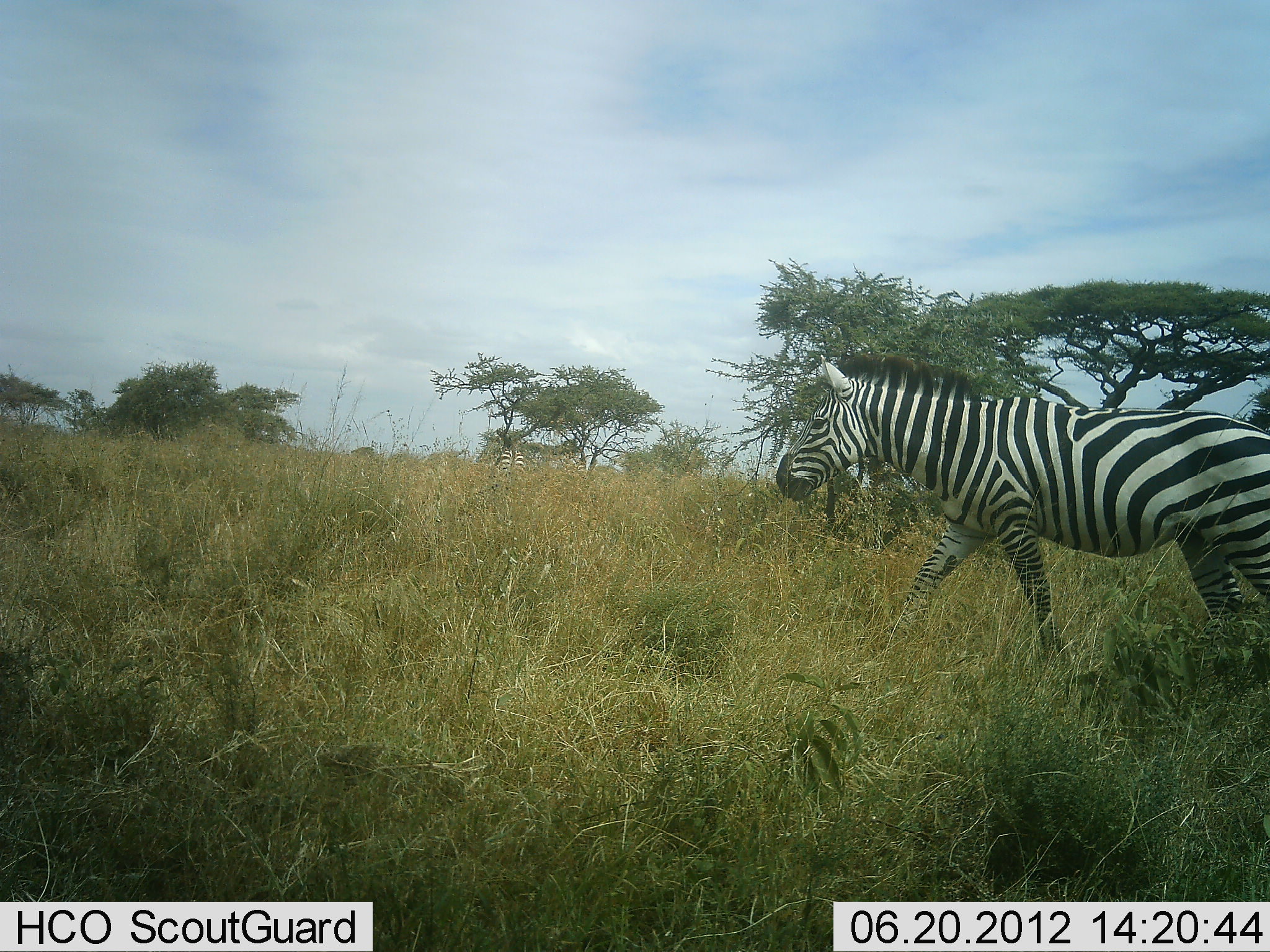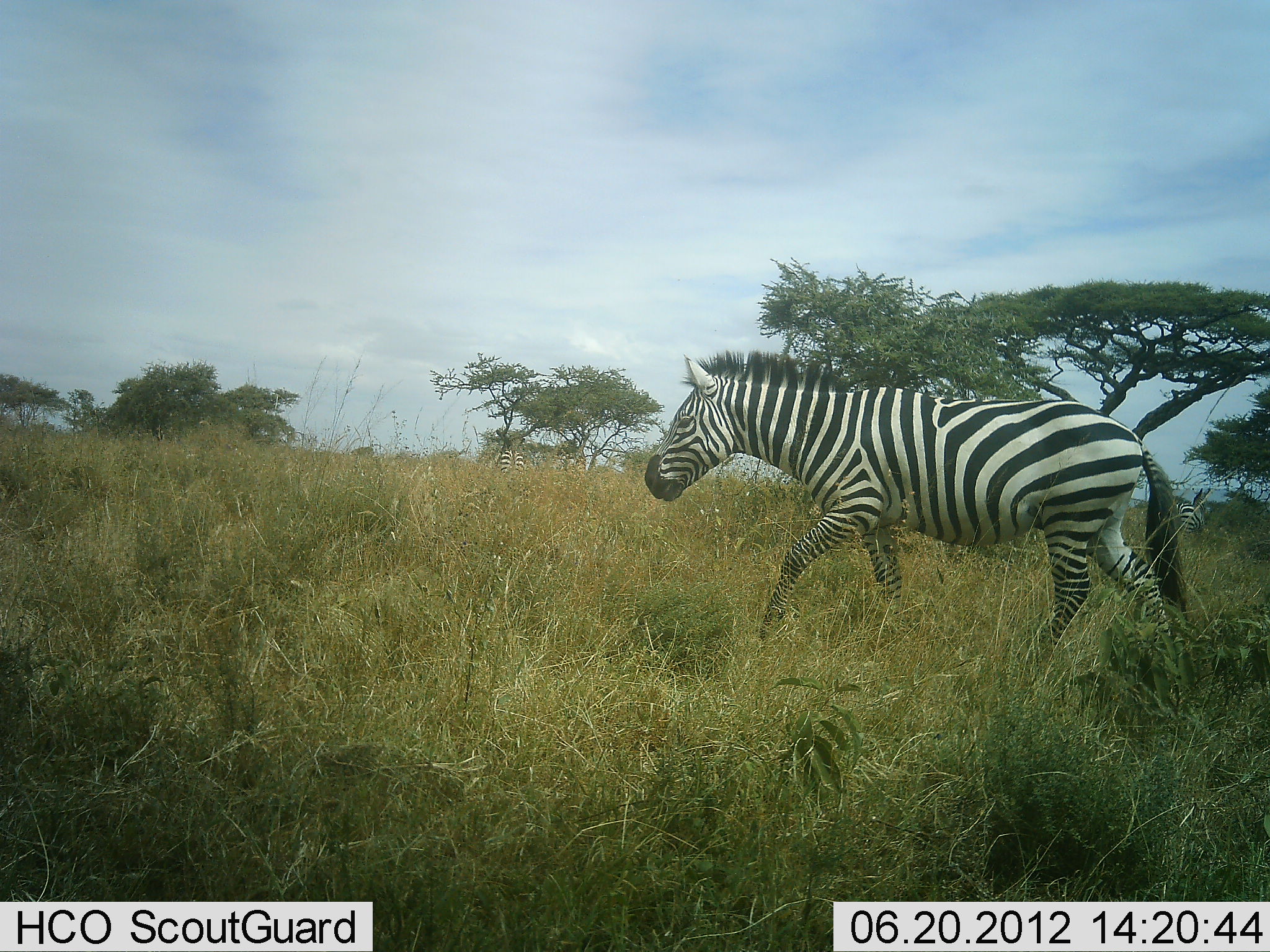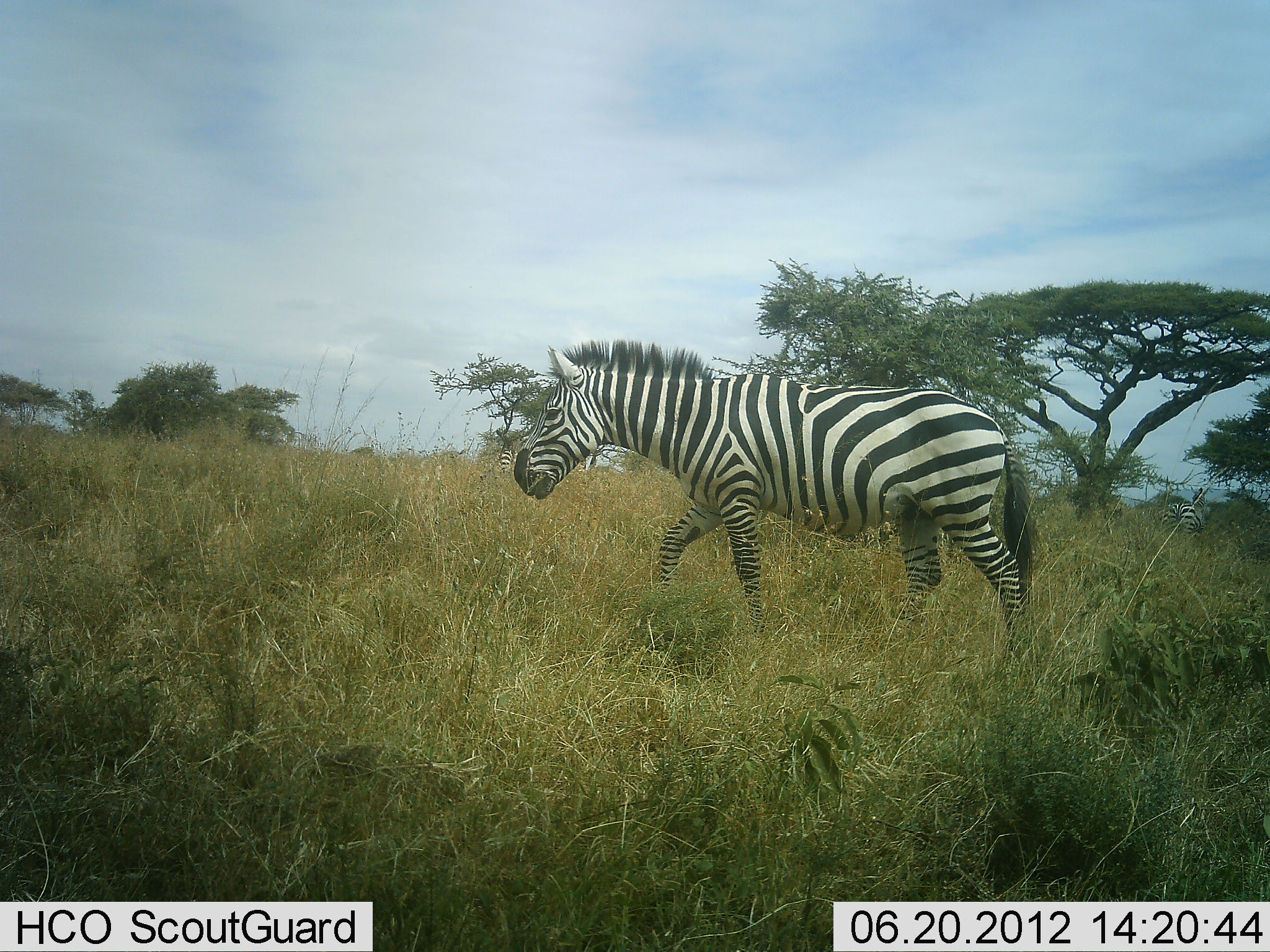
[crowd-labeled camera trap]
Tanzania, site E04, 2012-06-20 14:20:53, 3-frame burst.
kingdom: Animalia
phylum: Chordata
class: Mammalia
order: Perissodactyla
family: Equidae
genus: Equus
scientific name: Equus quagga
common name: plains zebra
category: zebra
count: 2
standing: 50%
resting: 0%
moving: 100%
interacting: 0%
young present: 0%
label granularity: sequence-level